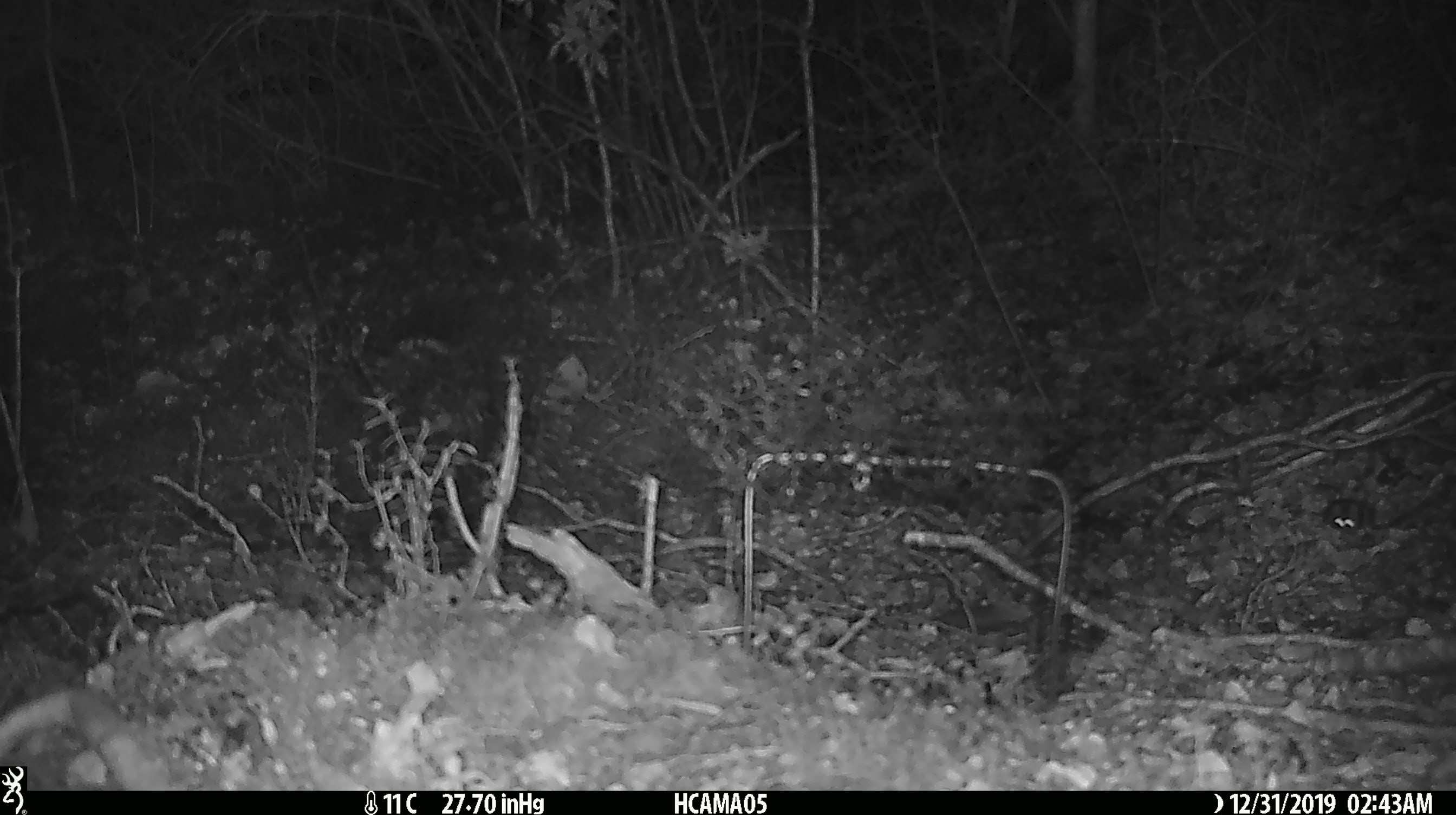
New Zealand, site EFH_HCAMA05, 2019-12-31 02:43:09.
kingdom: Animalia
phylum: Chordata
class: Mammalia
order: Rodentia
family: Muridae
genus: Mus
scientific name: Mus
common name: mouse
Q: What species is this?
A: Mouse (Mus).